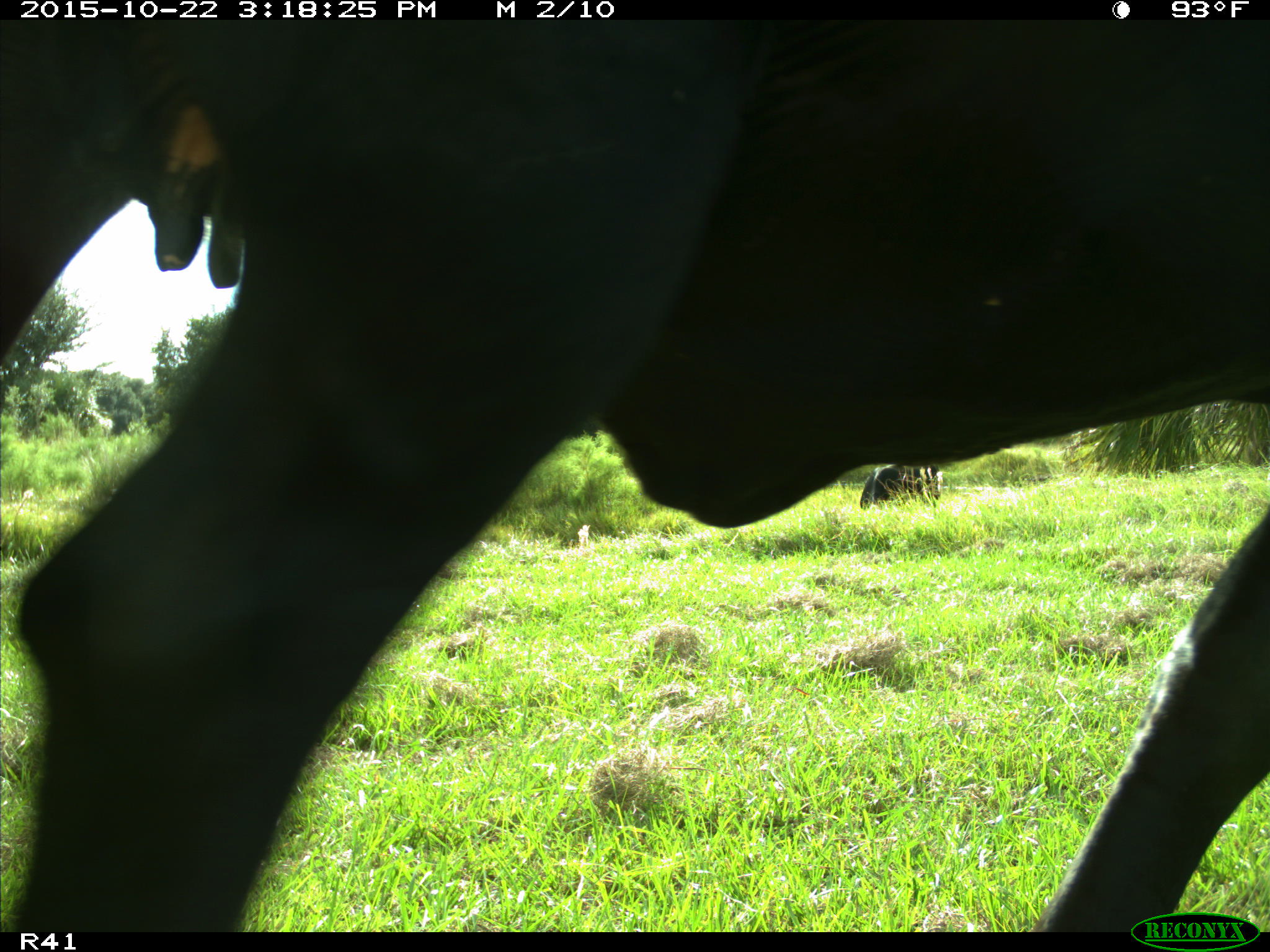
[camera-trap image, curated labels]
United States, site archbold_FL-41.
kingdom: Animalia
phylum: Chordata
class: Mammalia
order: Artiodactyla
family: Bovidae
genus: Bos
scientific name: Bos taurus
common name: domestic cow